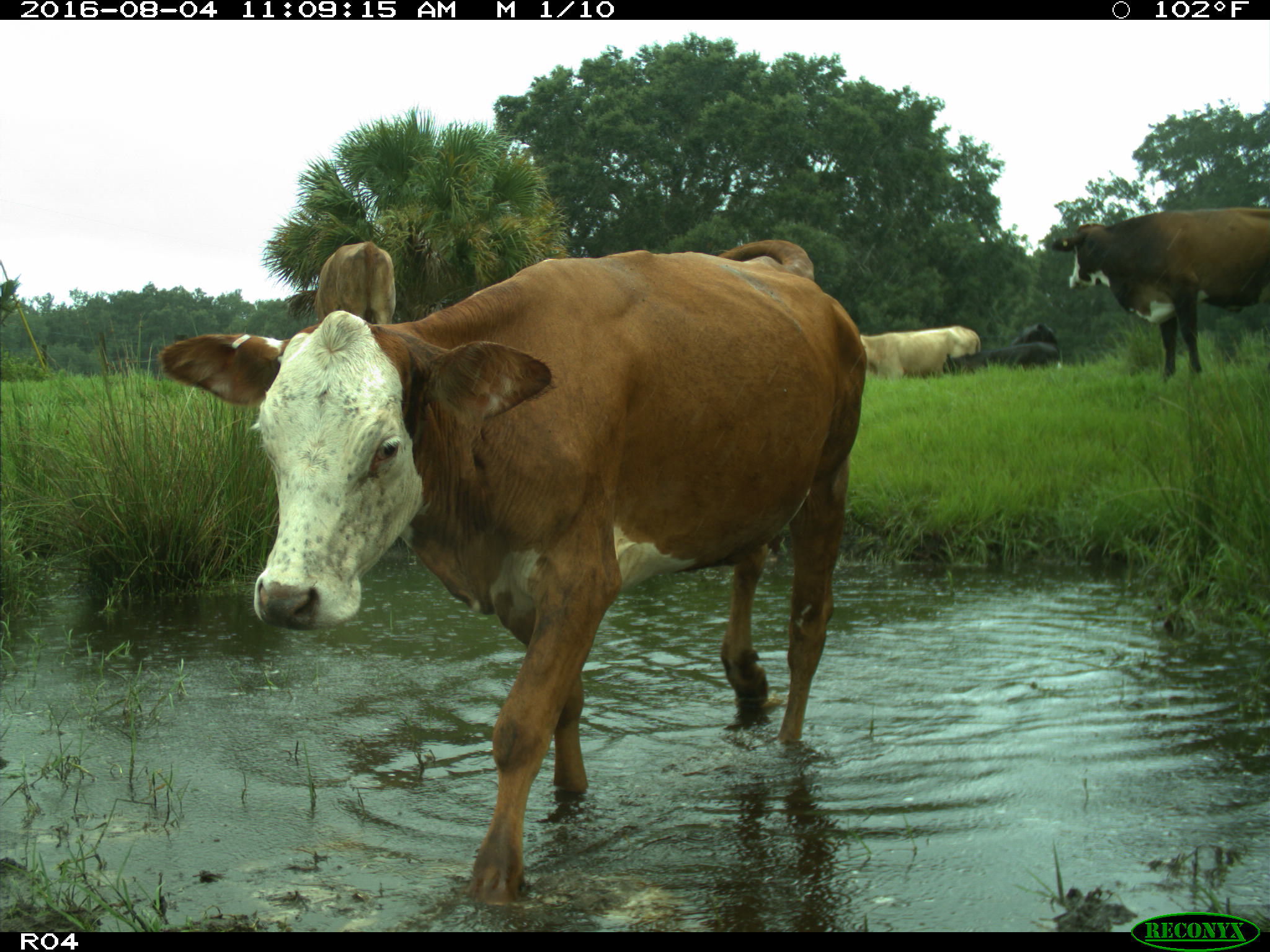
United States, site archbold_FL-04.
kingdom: Animalia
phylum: Chordata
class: Mammalia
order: Artiodactyla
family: Bovidae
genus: Bos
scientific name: Bos taurus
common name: domestic cow